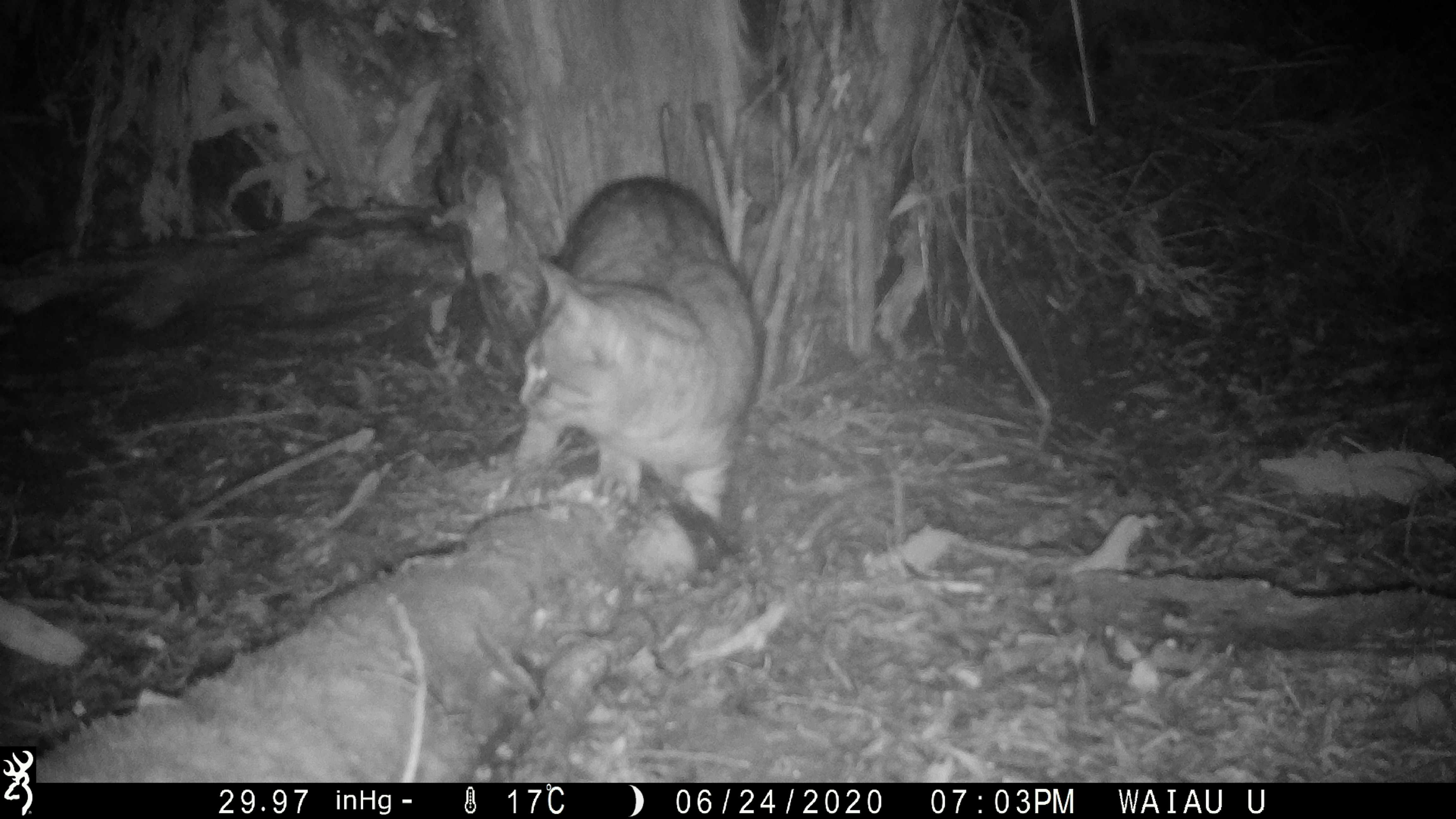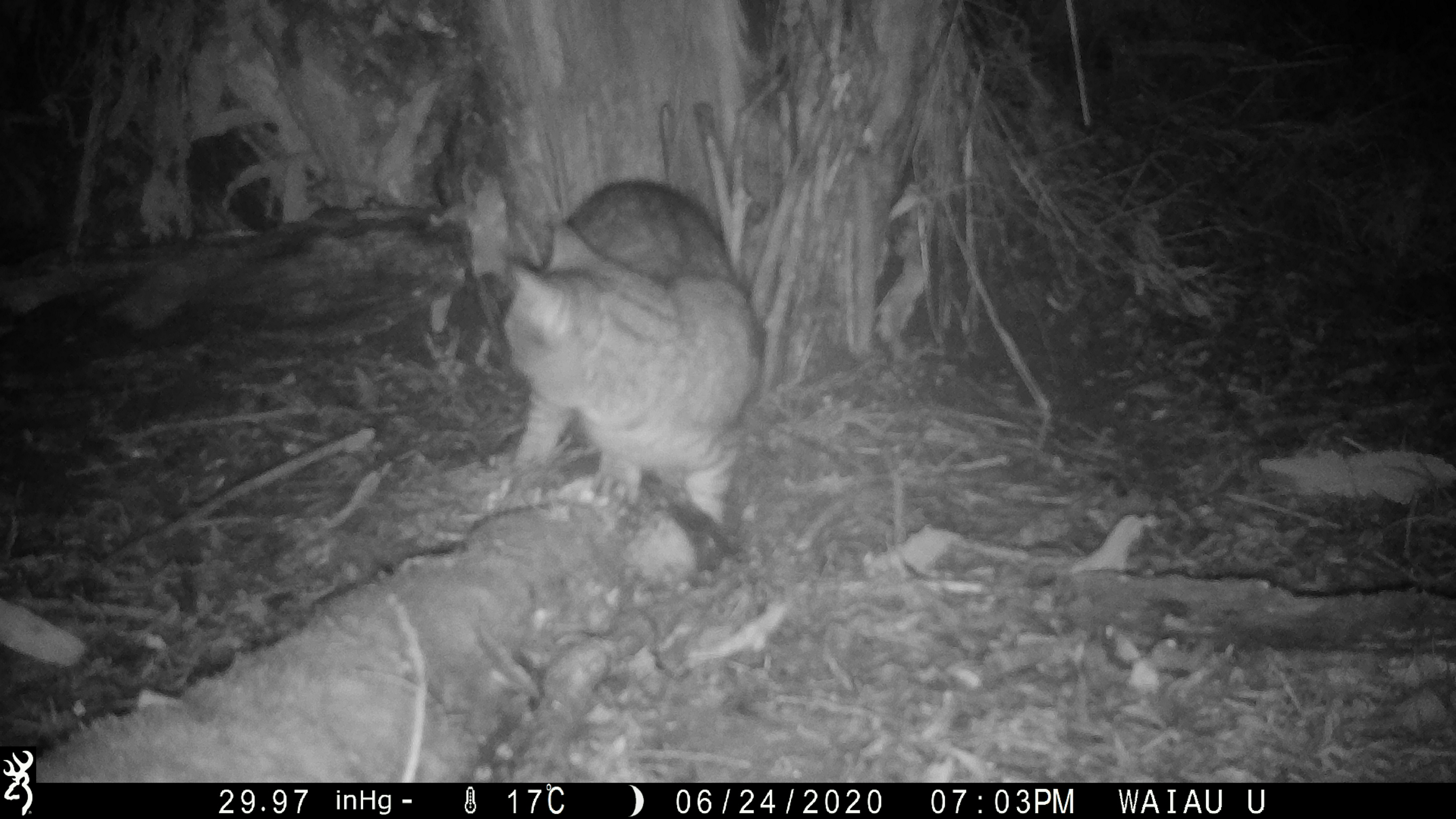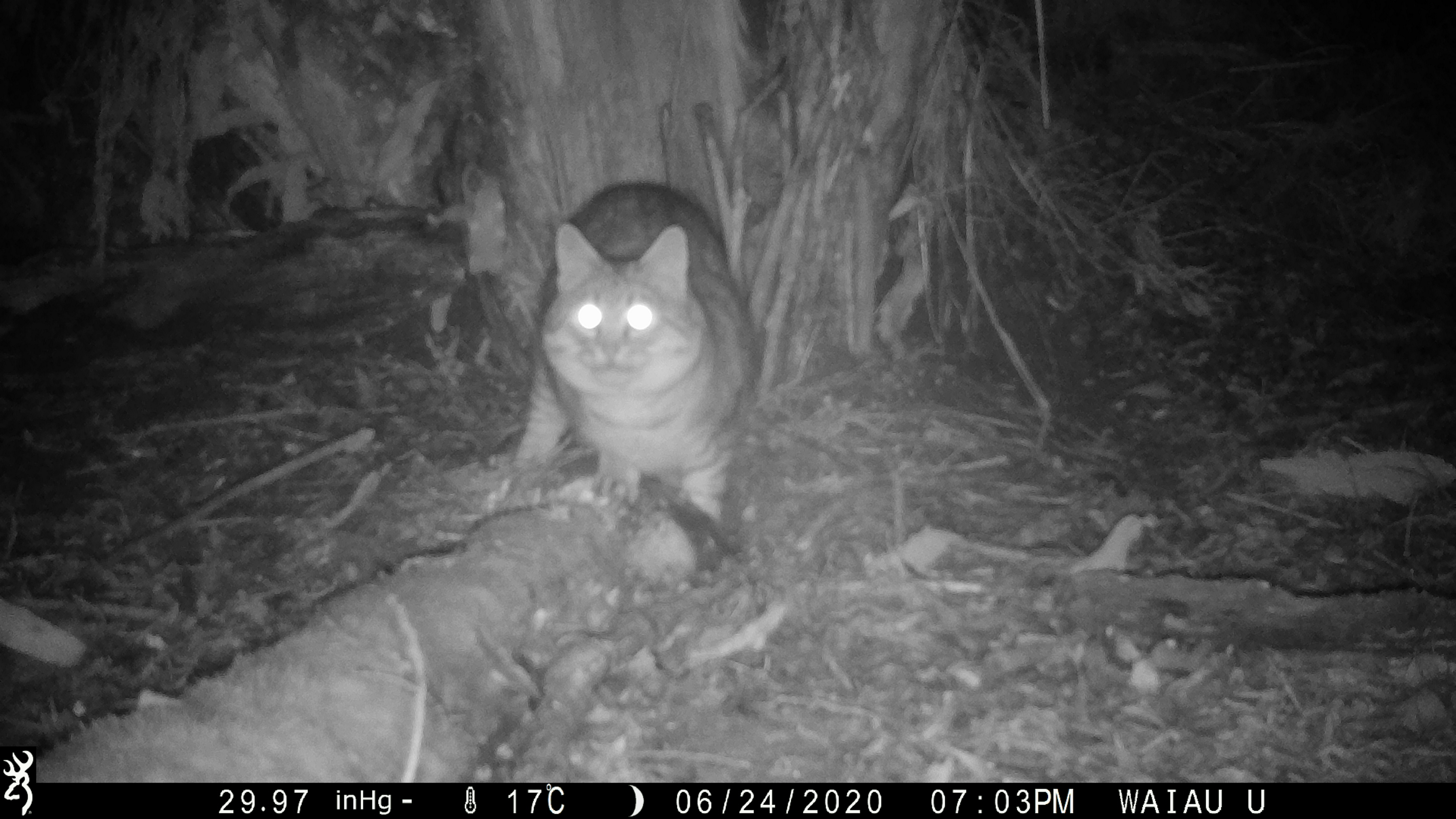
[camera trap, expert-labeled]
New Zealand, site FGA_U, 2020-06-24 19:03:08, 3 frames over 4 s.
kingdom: Animalia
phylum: Chordata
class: Mammalia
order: Carnivora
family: Felidae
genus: Felis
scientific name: Felis catus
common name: domestic cat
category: cat